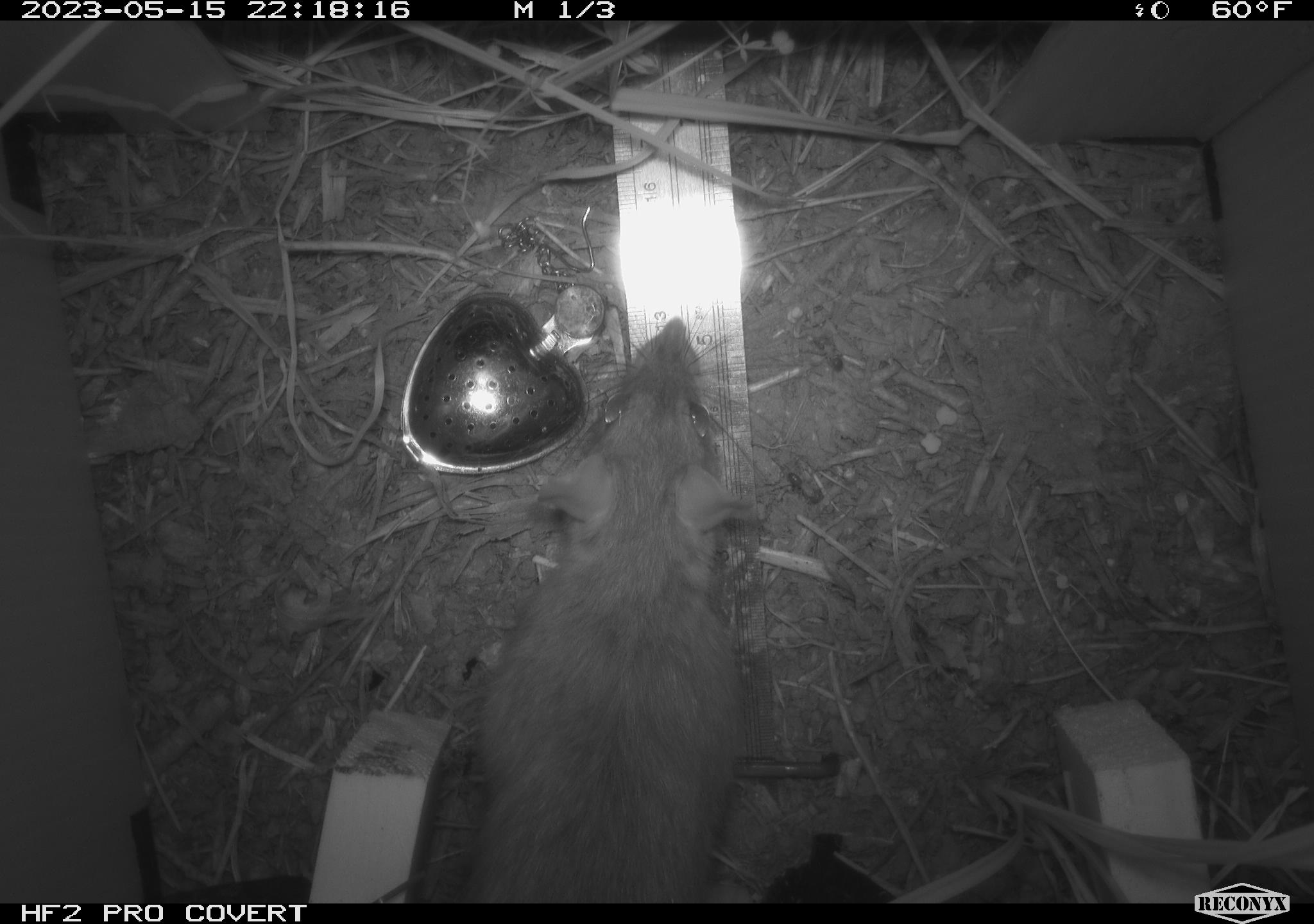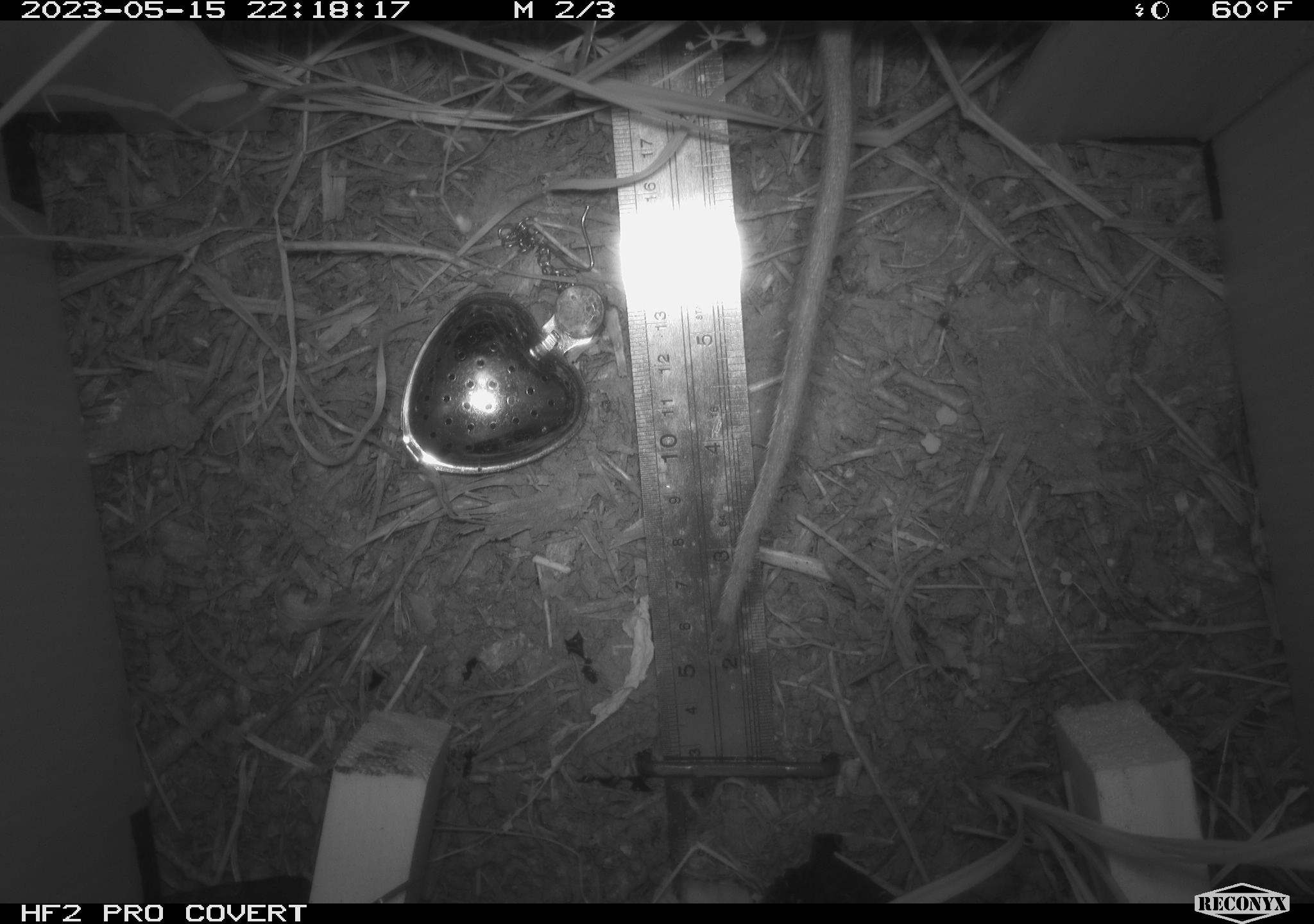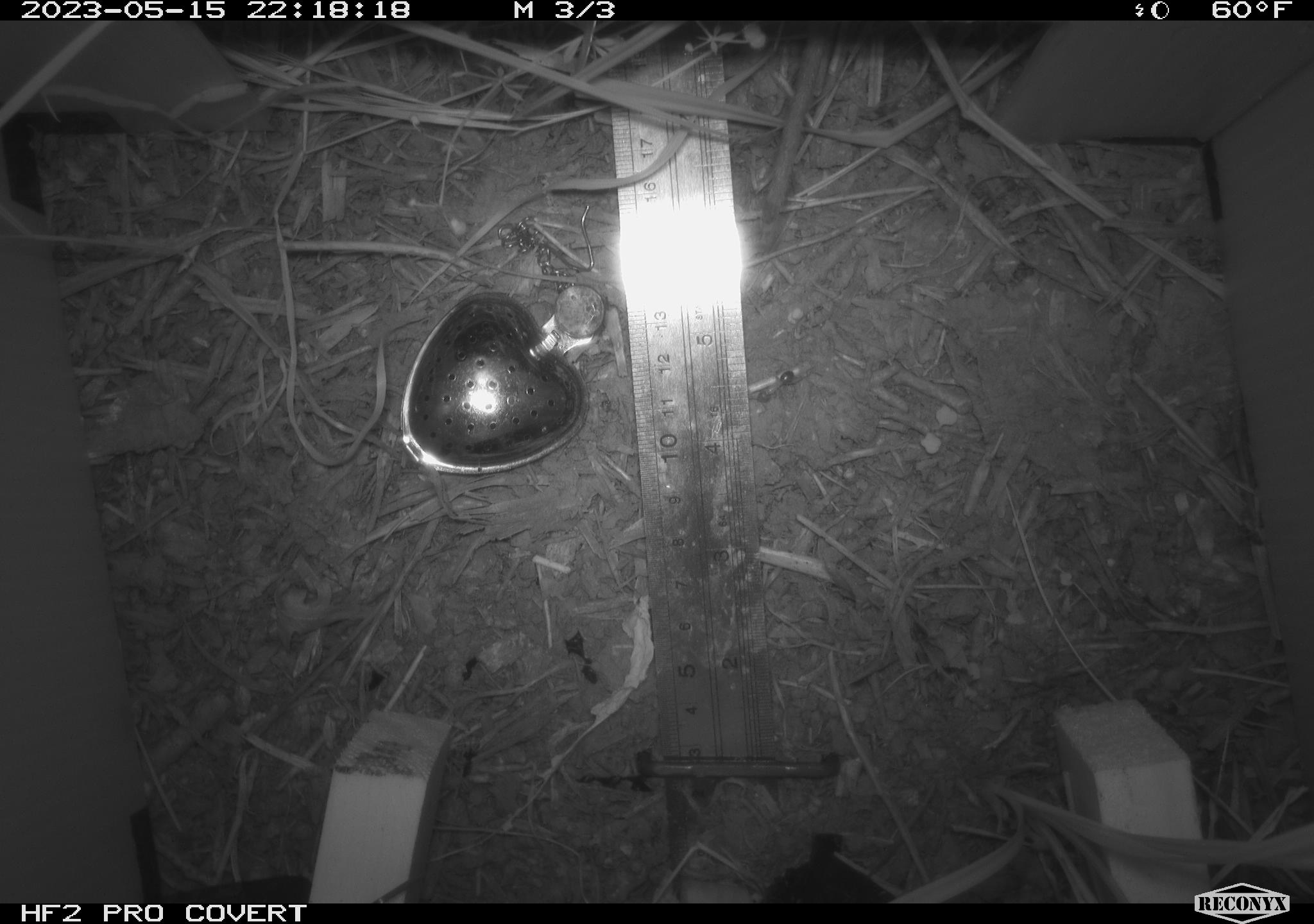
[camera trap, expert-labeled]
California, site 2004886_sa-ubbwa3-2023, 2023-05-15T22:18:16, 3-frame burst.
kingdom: Animalia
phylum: Chordata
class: Mammalia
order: Rodentia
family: Muridae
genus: Rattus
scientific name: Rattus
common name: rat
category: rattus species